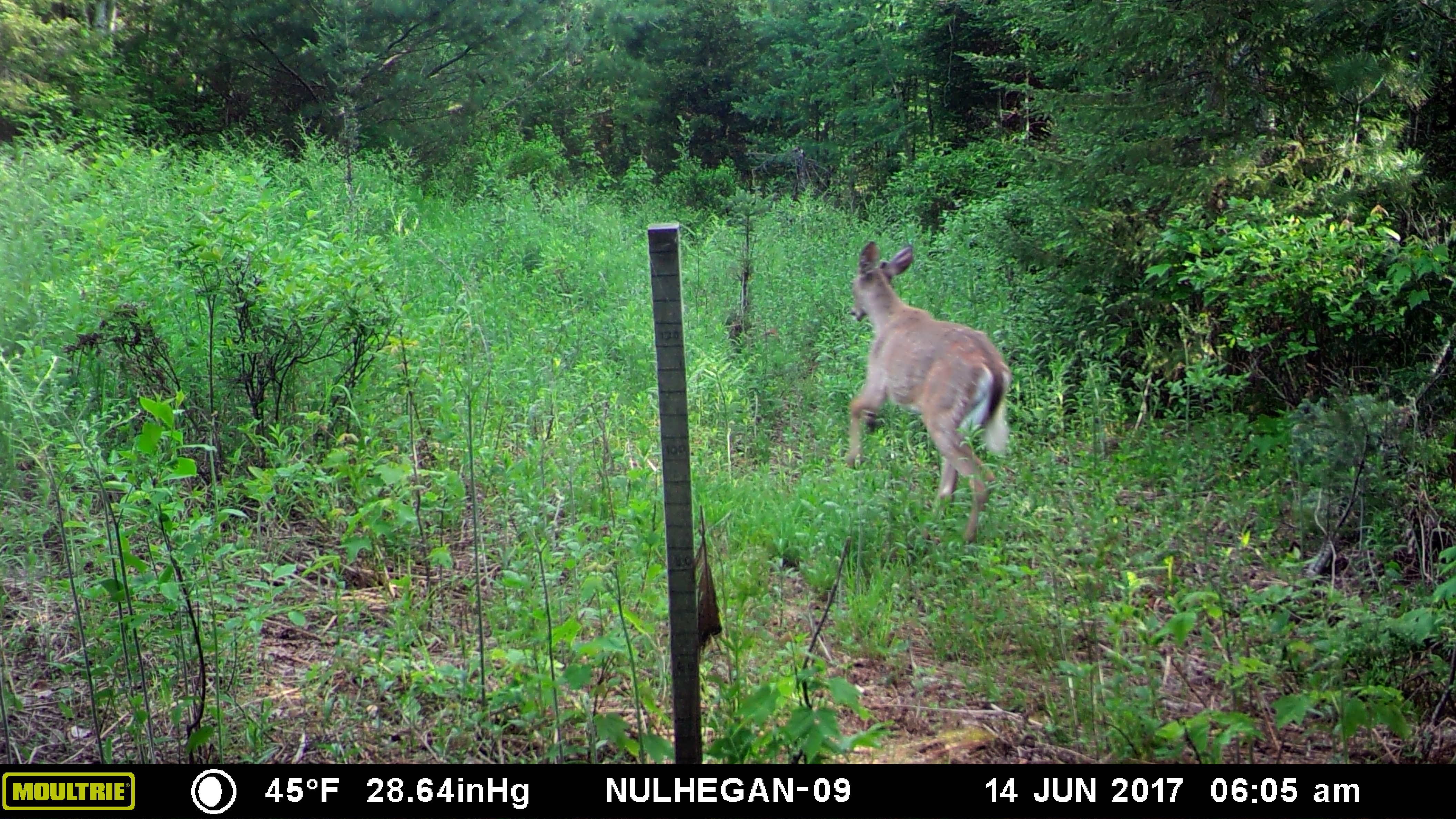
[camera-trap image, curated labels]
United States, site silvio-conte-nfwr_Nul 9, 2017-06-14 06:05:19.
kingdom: Animalia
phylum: Chordata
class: Mammalia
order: Artiodactyla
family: Cervidae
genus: Odocoileus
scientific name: Odocoileus virginianus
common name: white-tailed deer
White-tailed deer (Odocoileus virginianus).